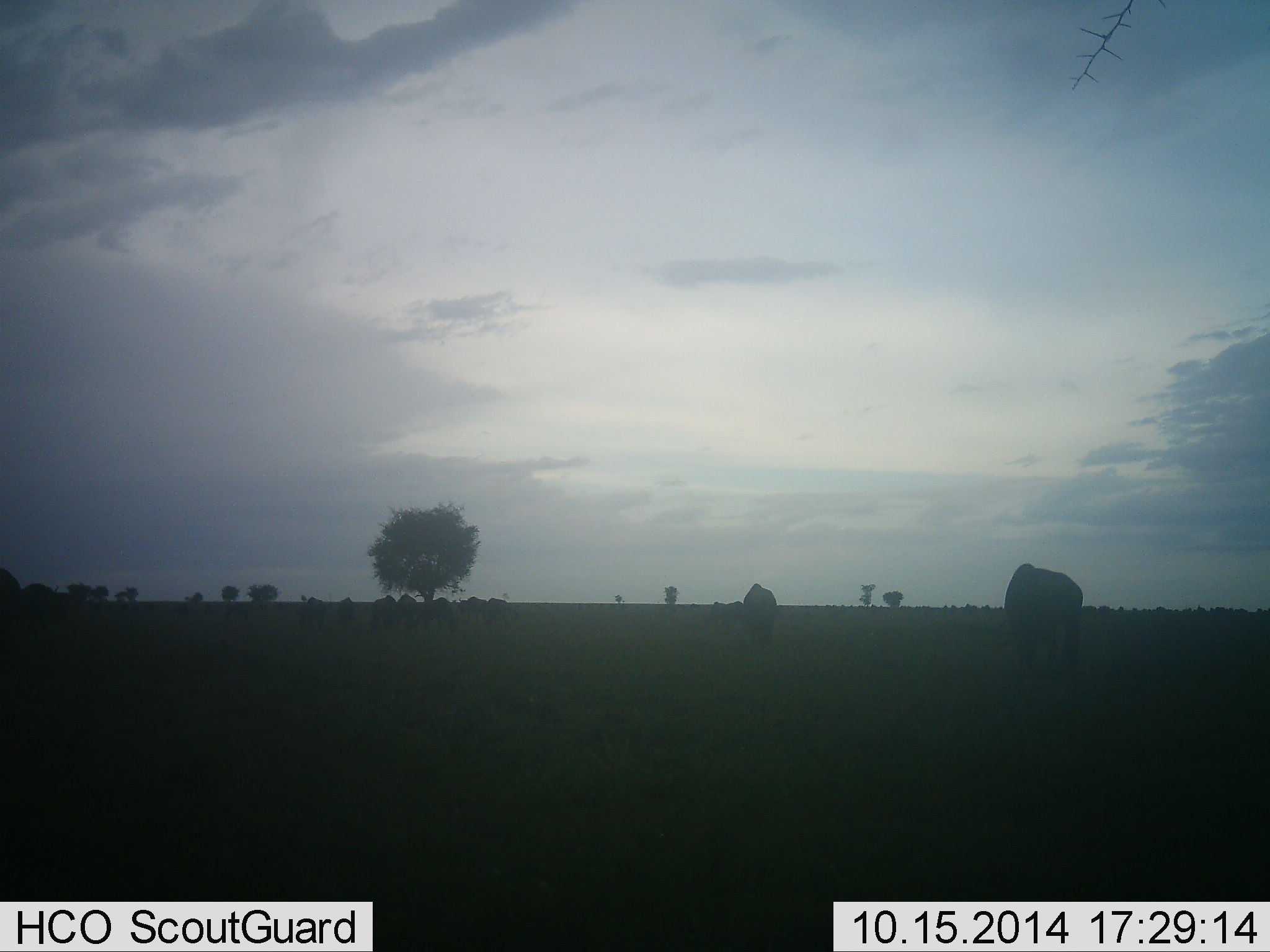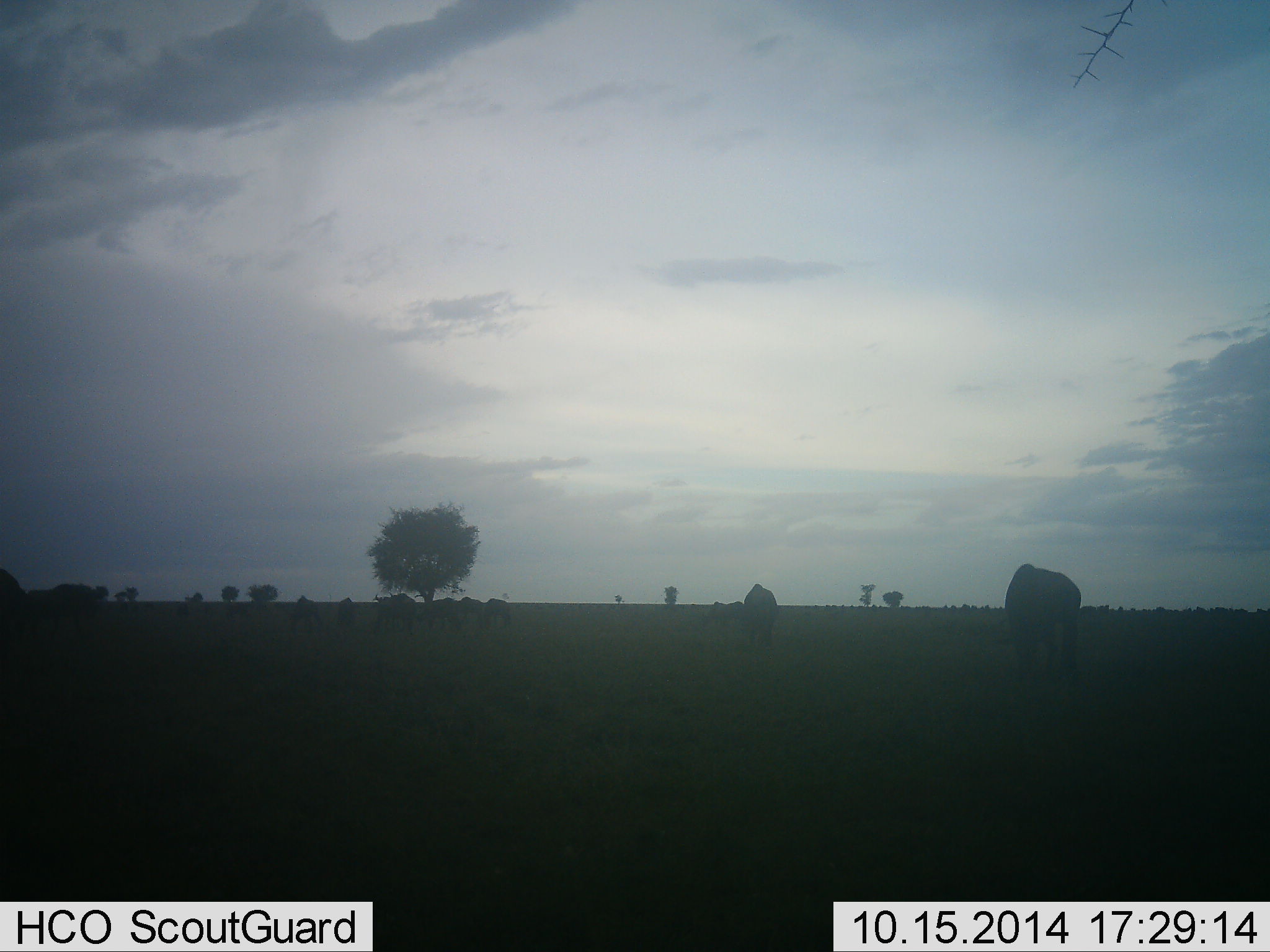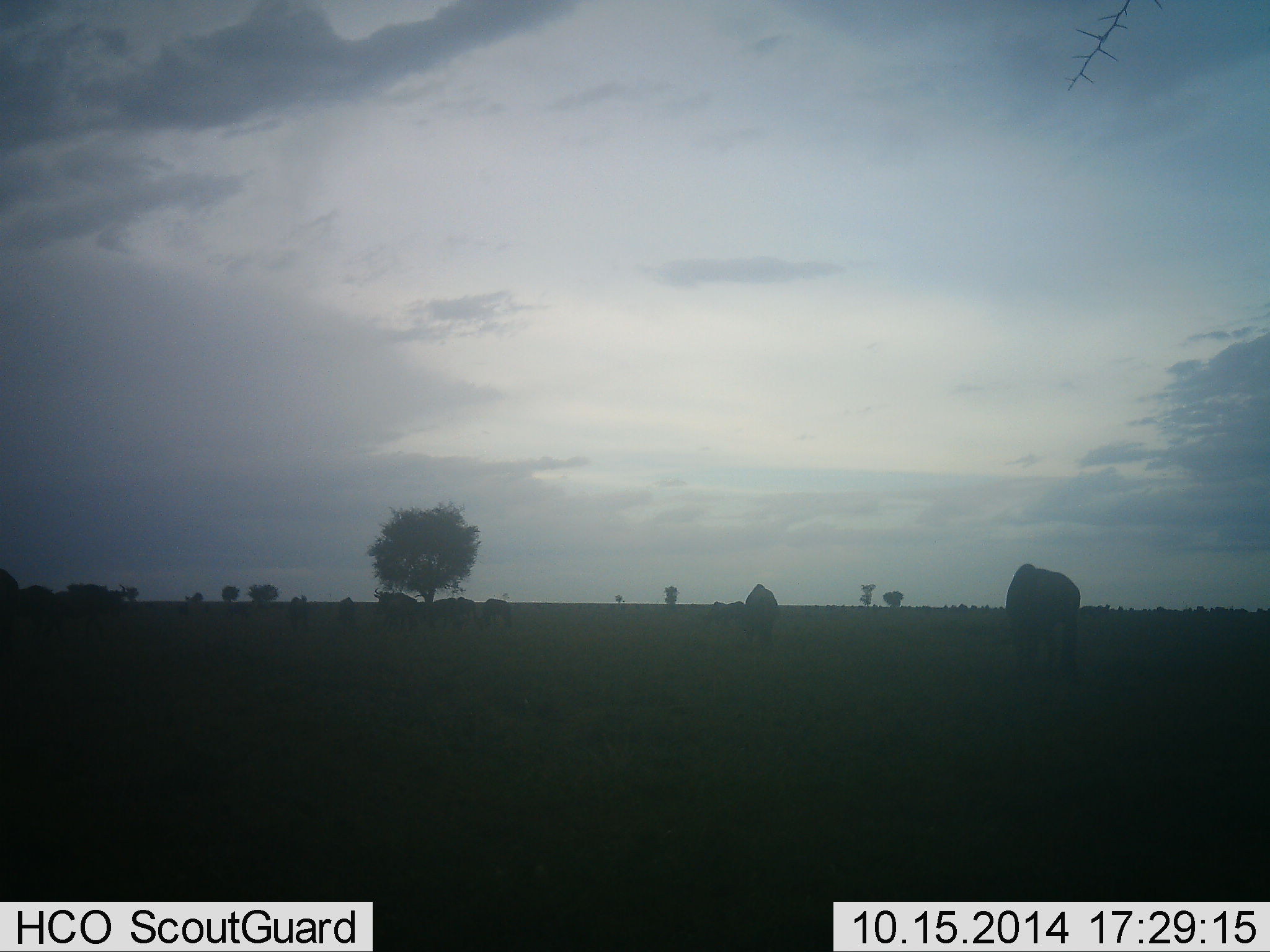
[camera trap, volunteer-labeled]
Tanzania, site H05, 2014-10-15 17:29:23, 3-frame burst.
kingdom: Animalia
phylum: Chordata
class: Mammalia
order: Artiodactyla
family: Bovidae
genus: Connochaetes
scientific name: Connochaetes taurinus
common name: blue wildebeest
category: wildebeest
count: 10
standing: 55%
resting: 0%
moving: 45%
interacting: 0%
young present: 0%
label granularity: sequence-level